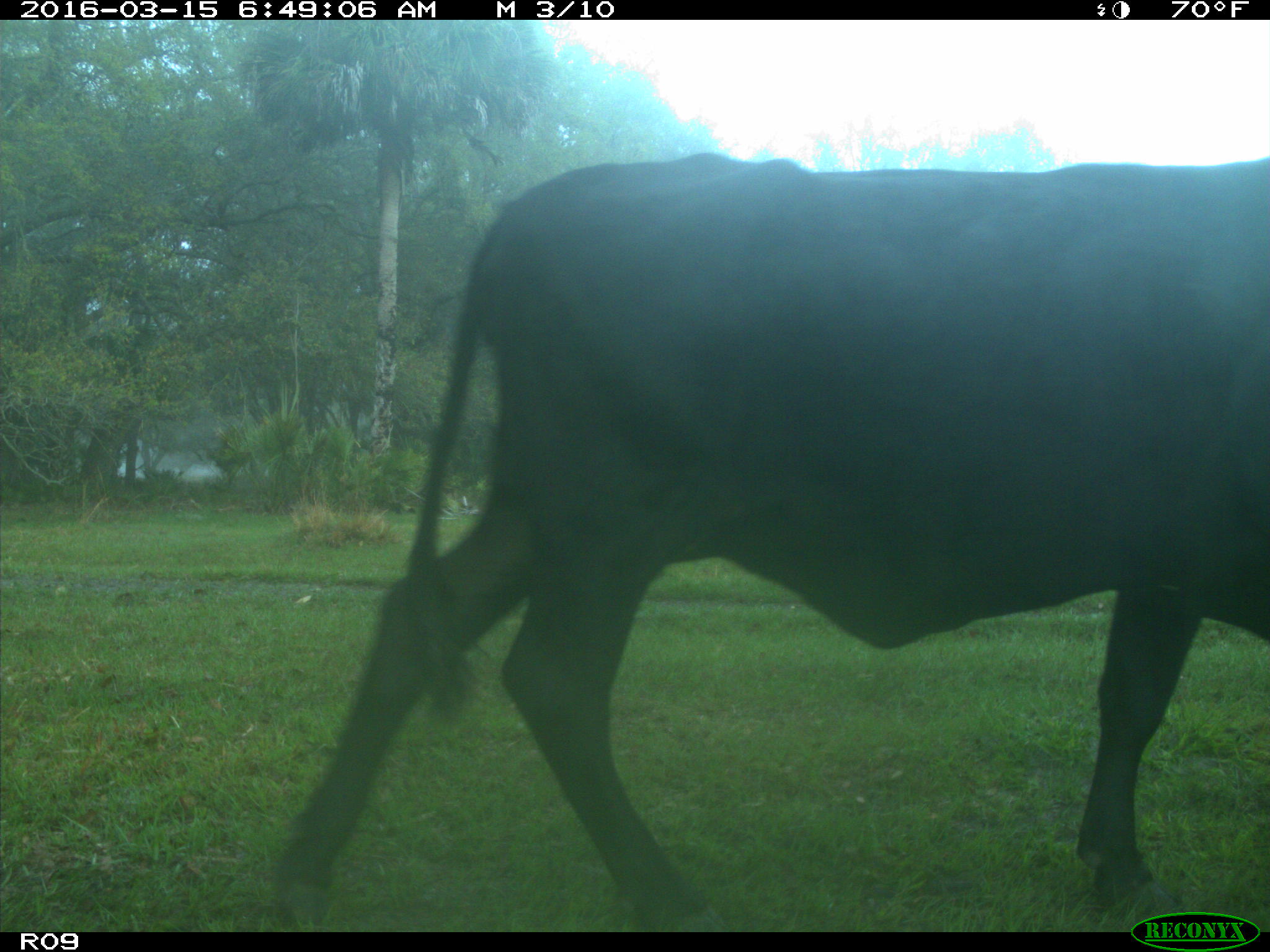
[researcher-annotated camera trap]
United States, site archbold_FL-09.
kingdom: Animalia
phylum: Chordata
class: Mammalia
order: Artiodactyla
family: Bovidae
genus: Bos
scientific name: Bos taurus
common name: domestic cow